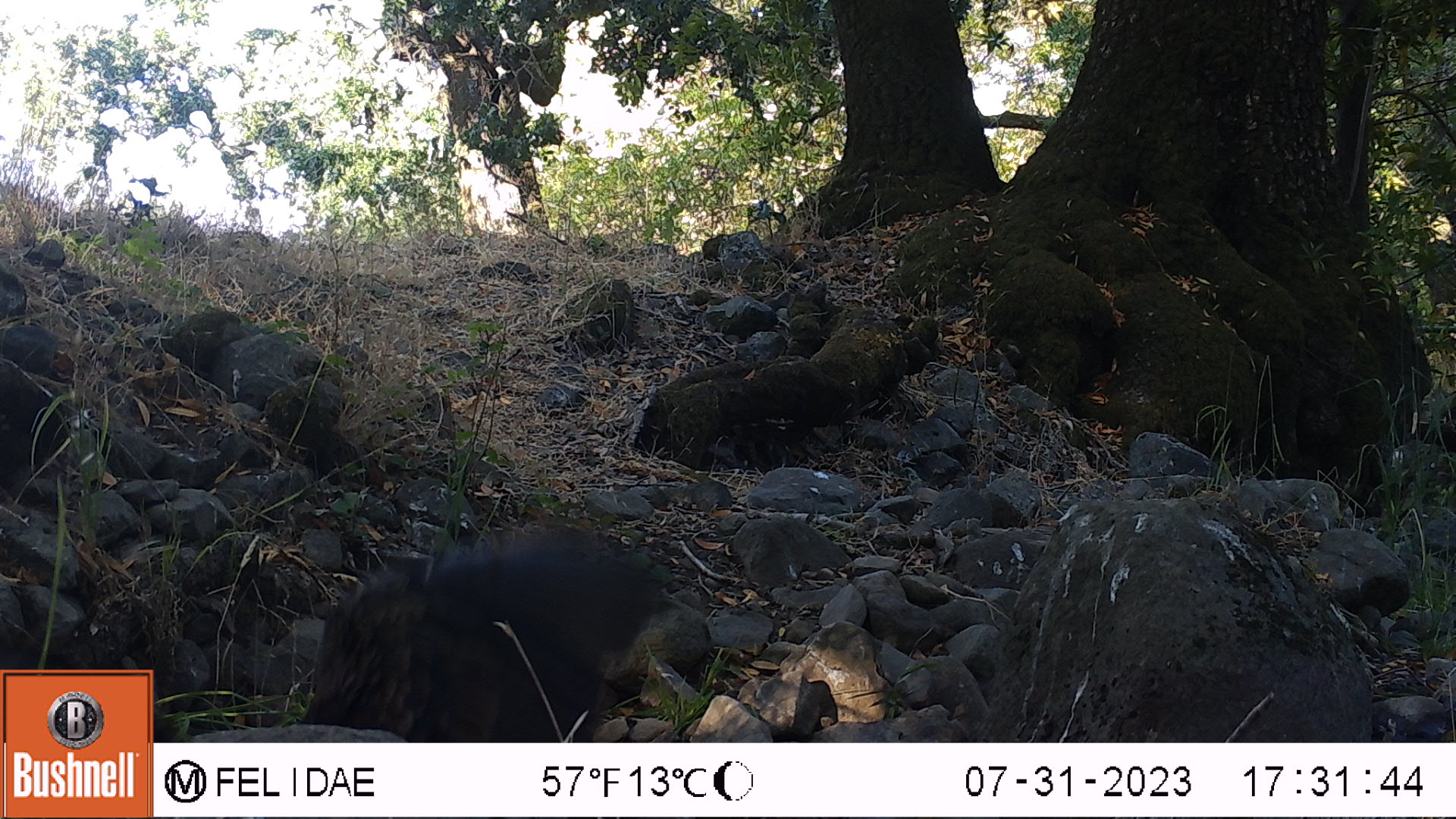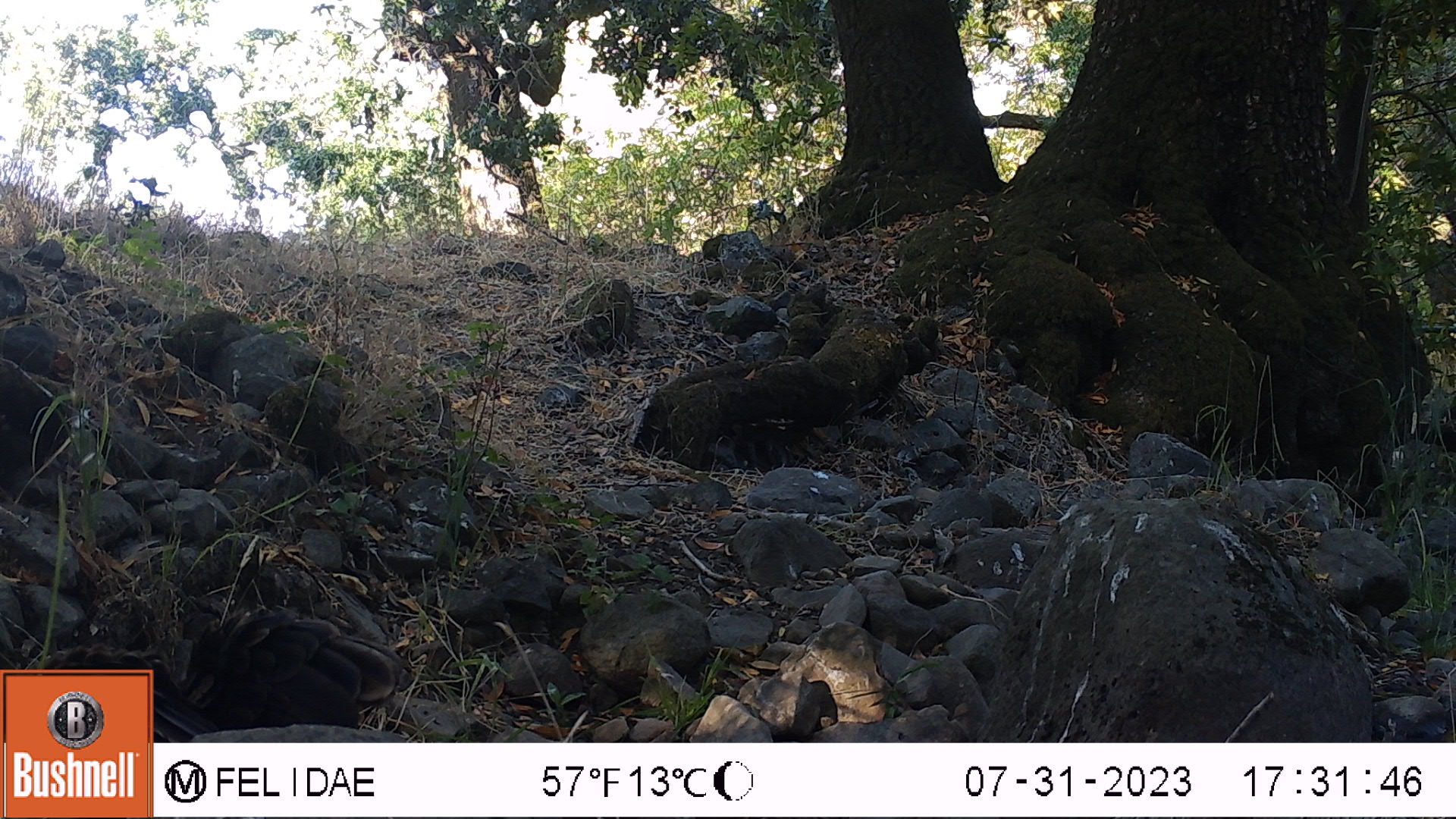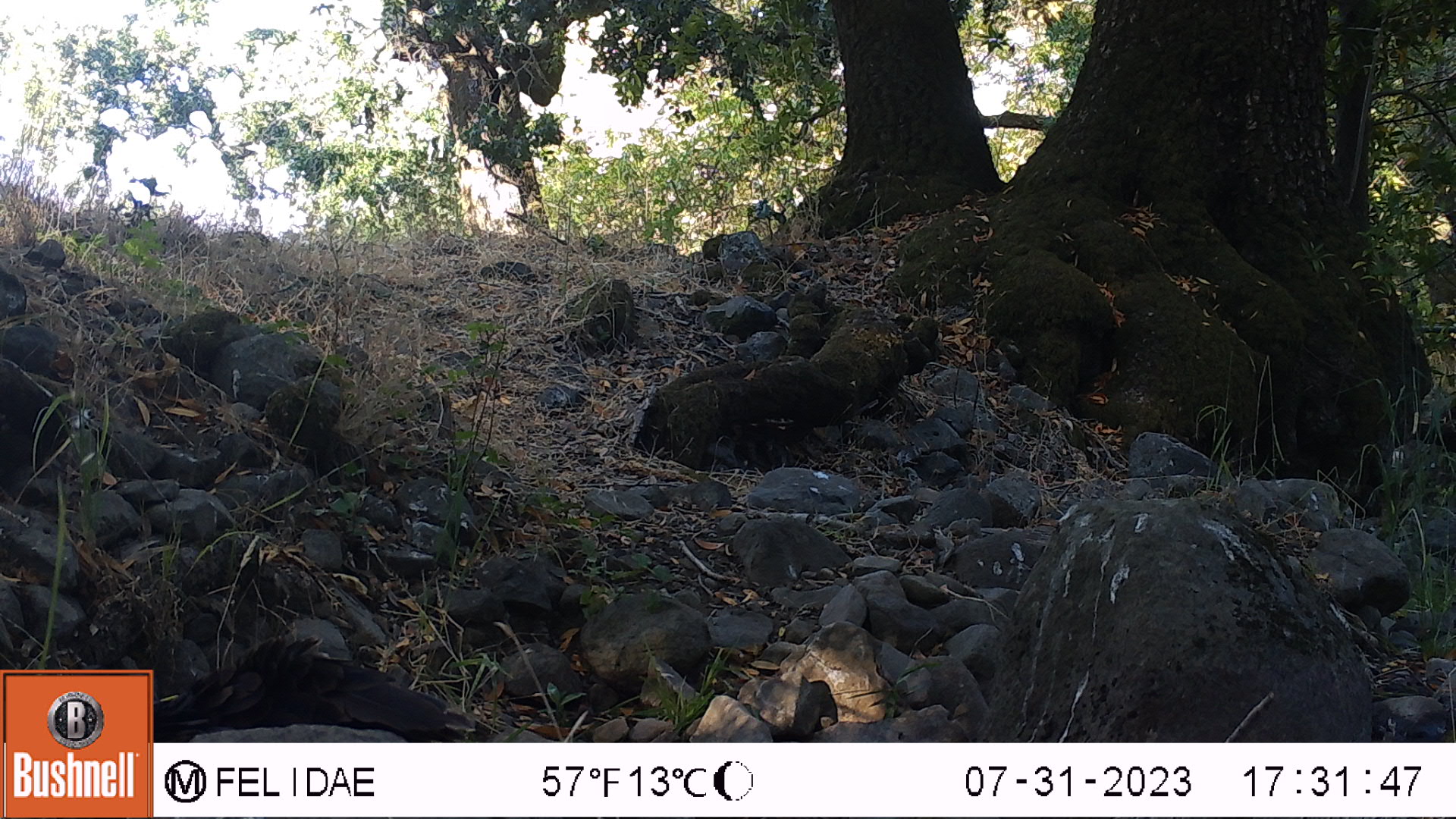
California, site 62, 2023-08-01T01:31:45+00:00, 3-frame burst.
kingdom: Animalia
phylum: Chordata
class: Aves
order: Cathartiformes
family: Cathartidae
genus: Cathartes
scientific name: Cathartes aura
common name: turkey vulture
Turkey vulture (Cathartes aura).